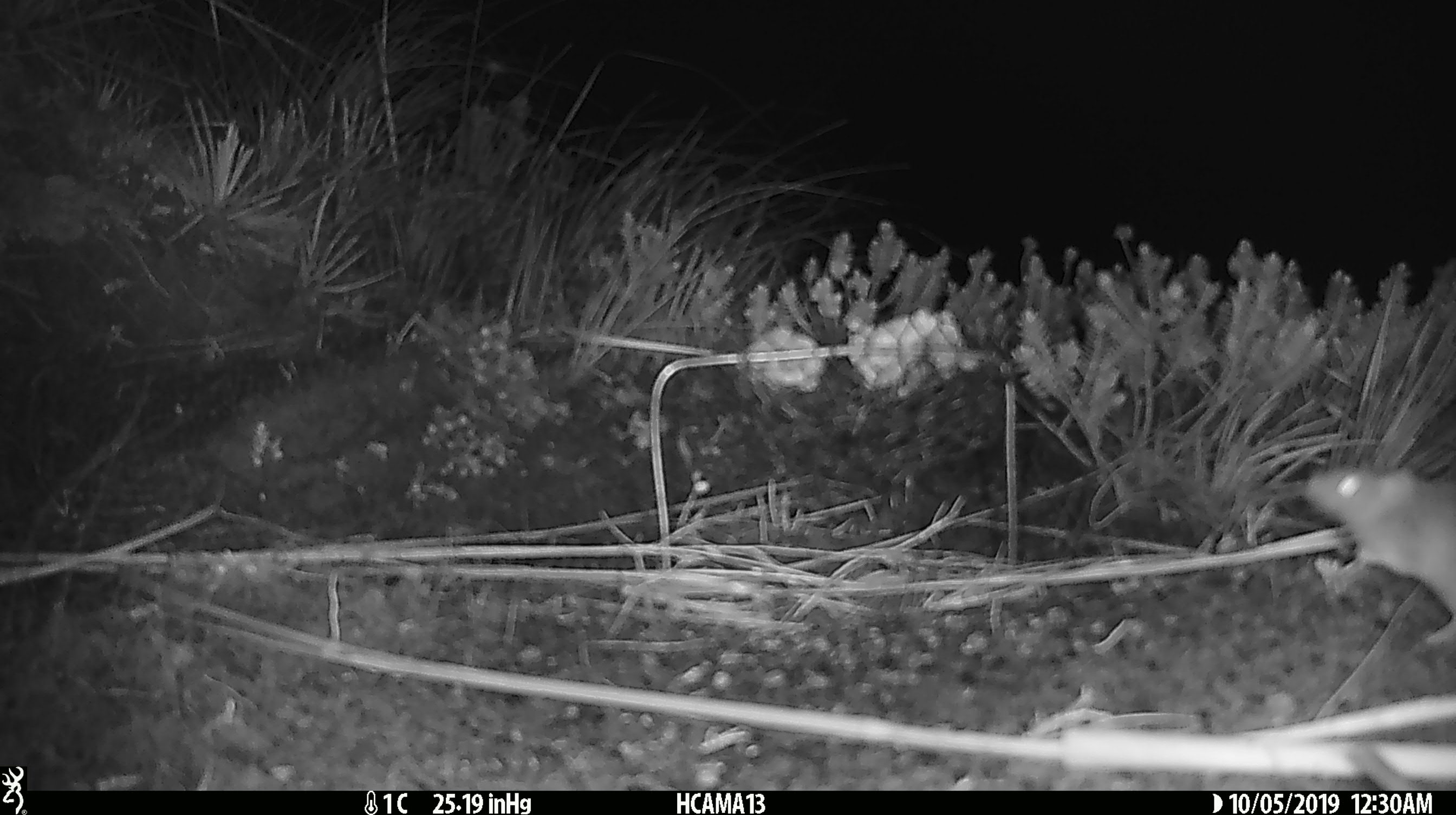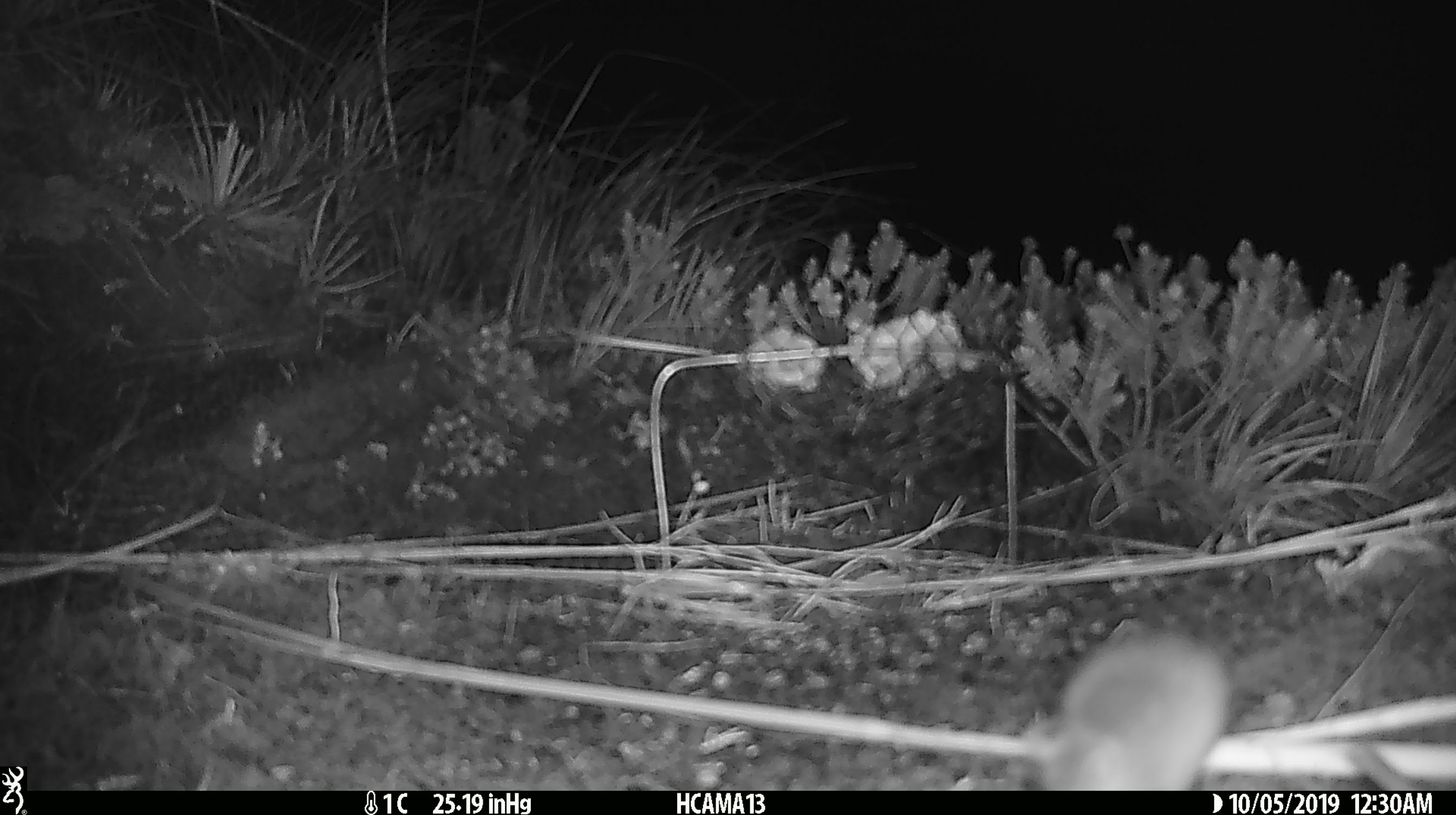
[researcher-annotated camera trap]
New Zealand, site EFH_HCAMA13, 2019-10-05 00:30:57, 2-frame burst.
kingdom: Animalia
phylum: Chordata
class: Mammalia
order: Rodentia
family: Muridae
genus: Mus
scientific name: Mus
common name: mouse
Mouse (Mus).